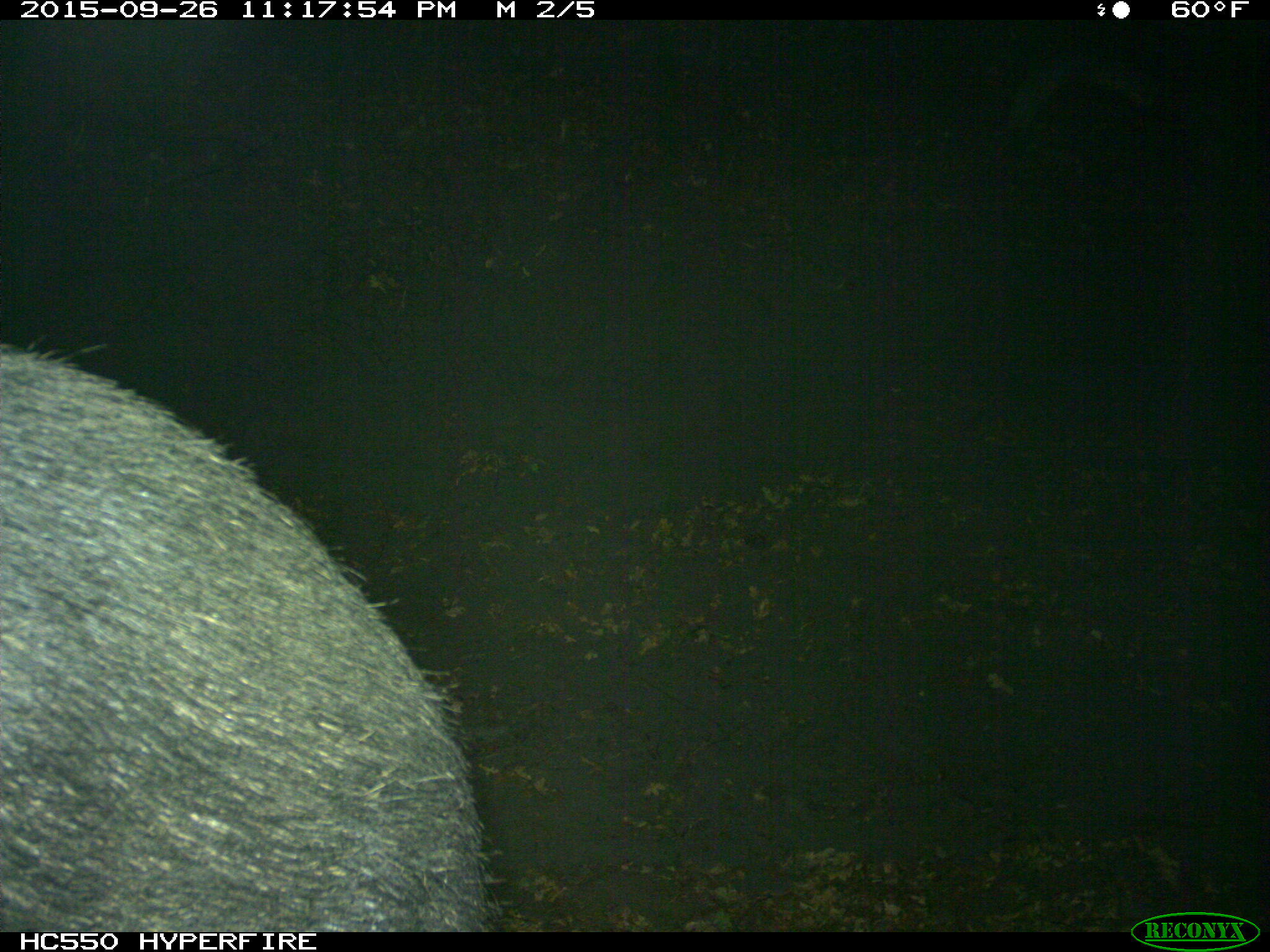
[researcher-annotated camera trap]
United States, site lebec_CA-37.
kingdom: Animalia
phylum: Chordata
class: Mammalia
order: Artiodactyla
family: Suidae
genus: Sus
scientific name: Sus scrofa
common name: wild boar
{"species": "Sus scrofa (wild boar)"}